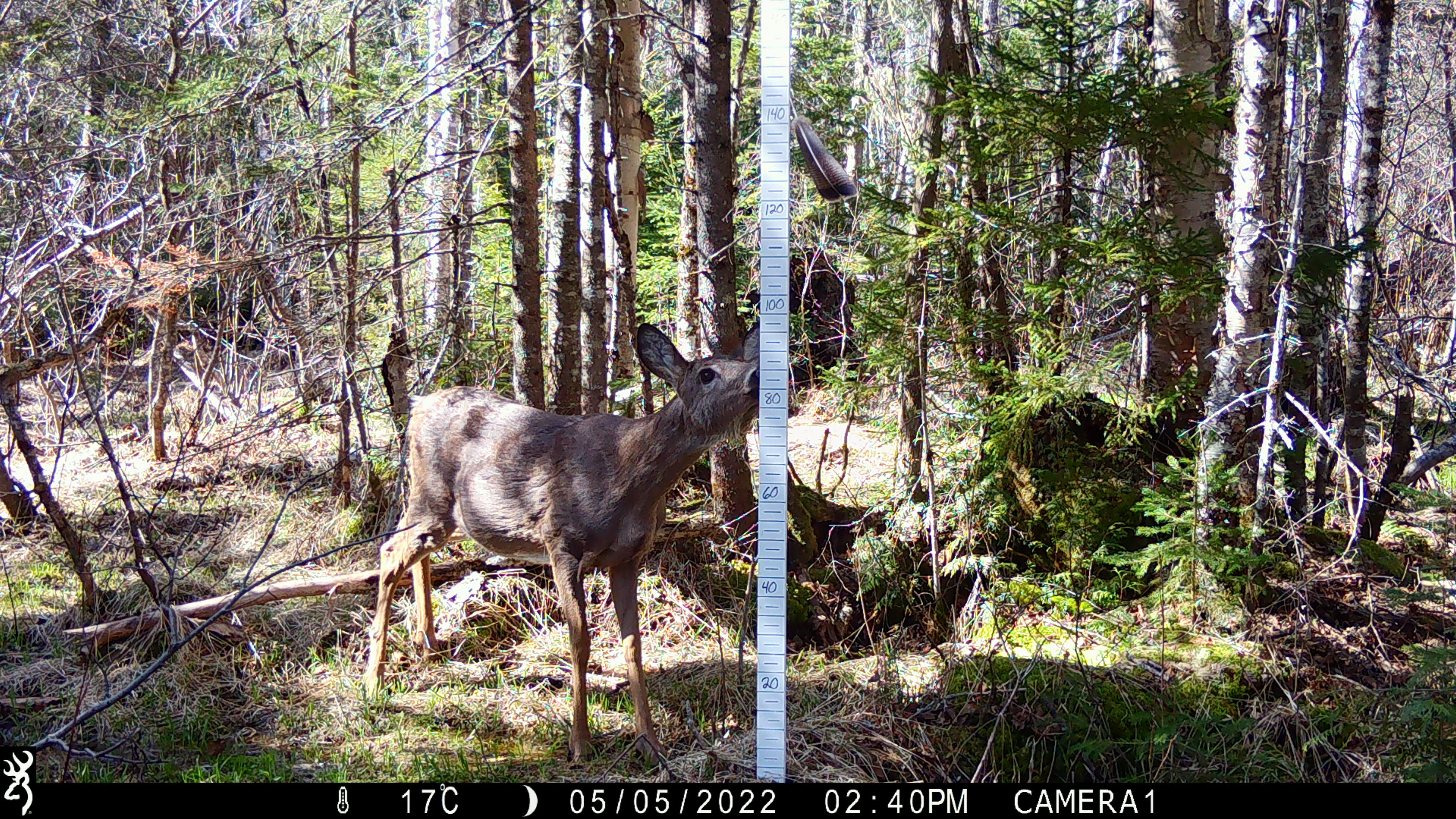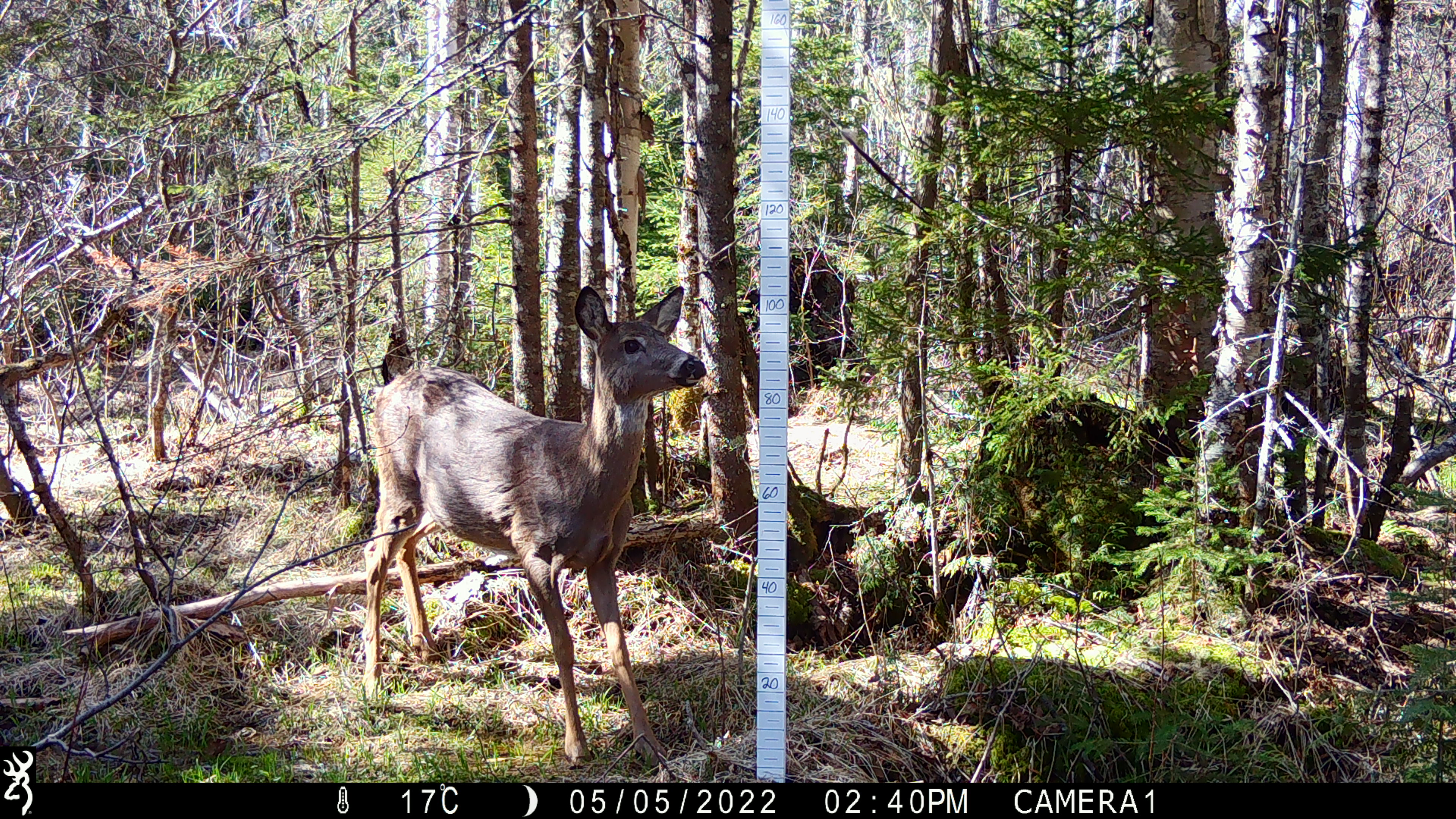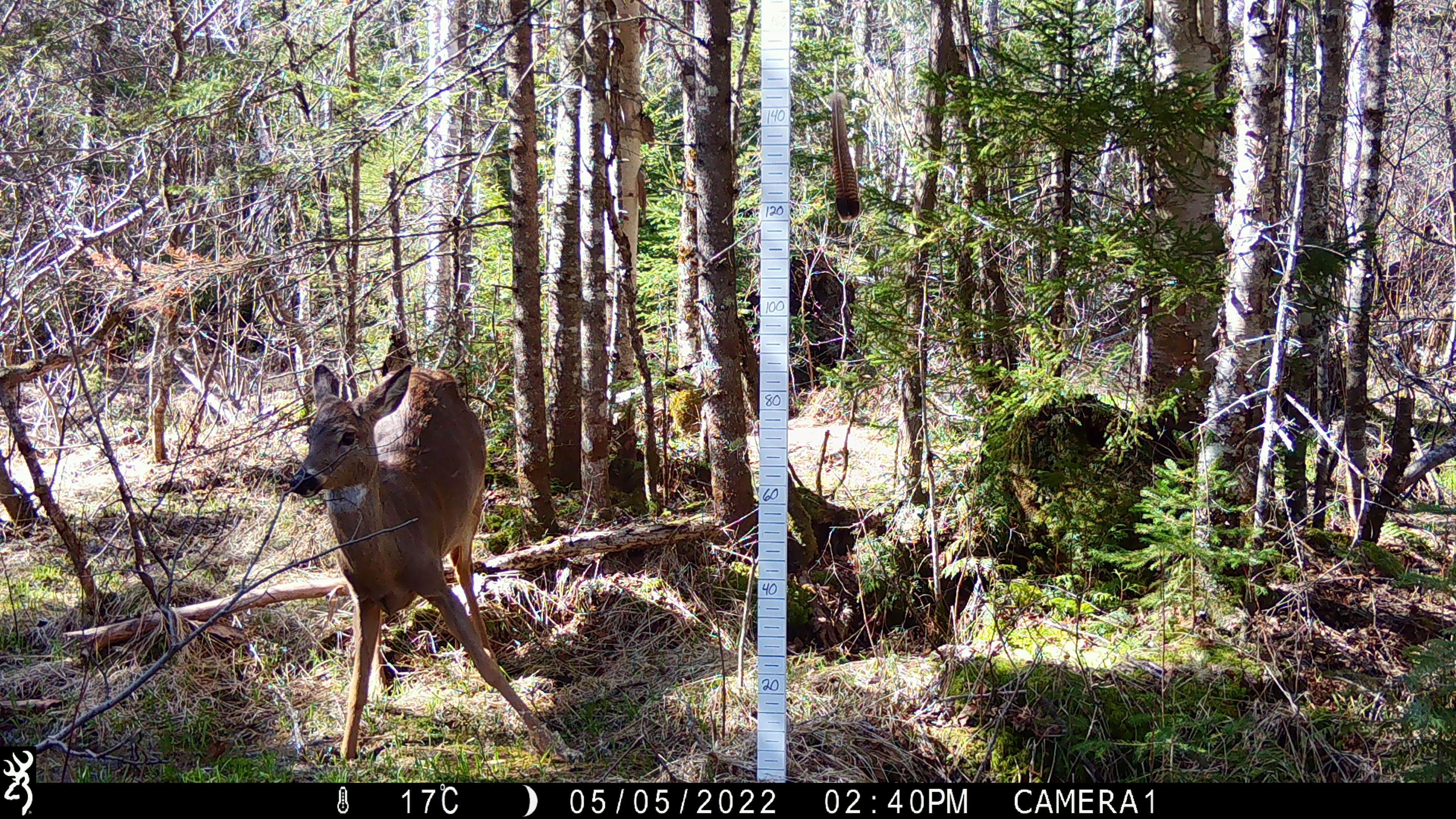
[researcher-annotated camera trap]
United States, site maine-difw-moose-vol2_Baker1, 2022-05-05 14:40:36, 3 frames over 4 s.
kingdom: Animalia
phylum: Chordata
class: Mammalia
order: Artiodactyla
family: Cervidae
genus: Odocoileus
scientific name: Odocoileus virginianus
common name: white-tailed deer